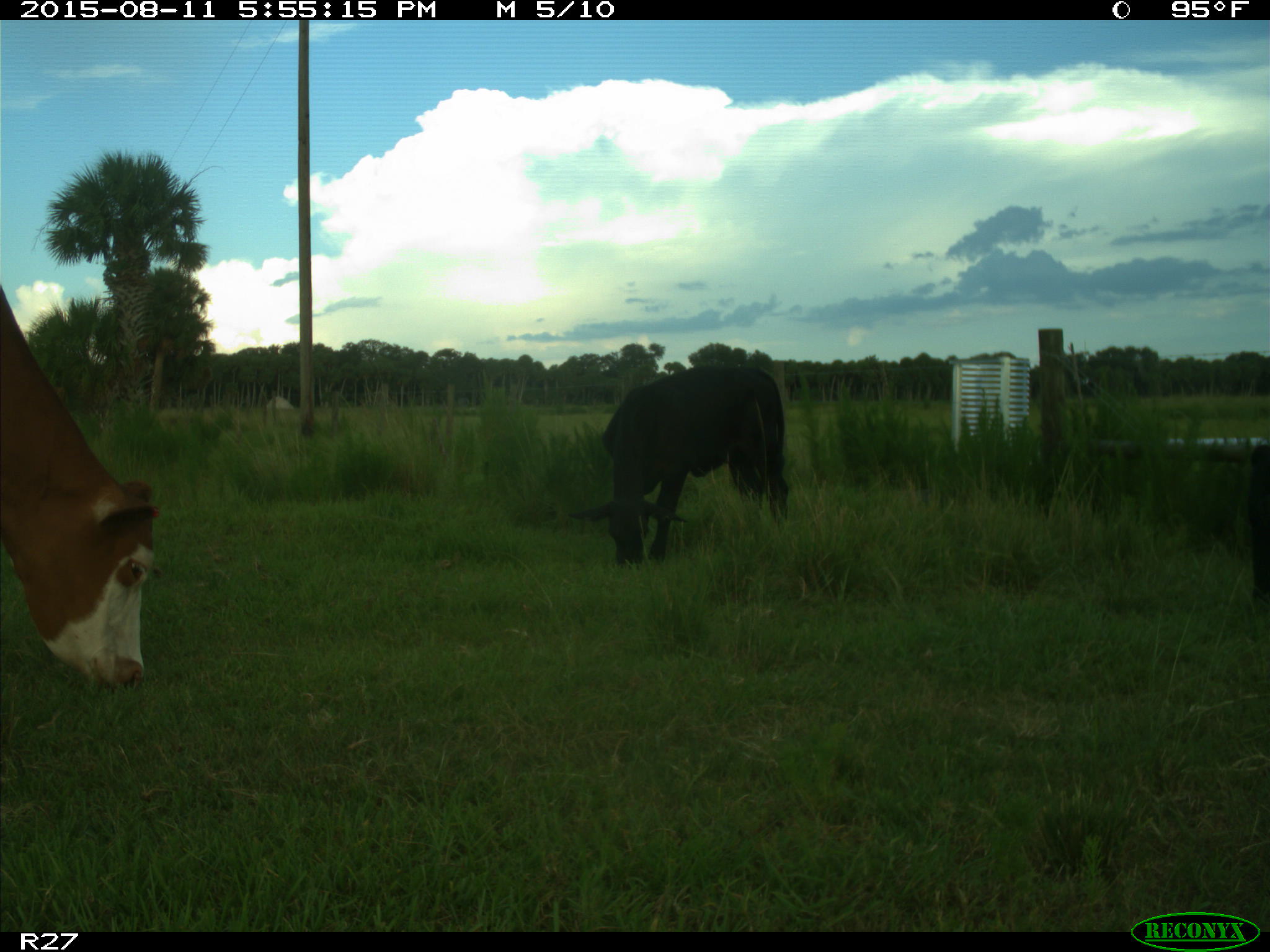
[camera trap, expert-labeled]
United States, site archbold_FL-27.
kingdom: Animalia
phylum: Chordata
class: Mammalia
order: Artiodactyla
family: Bovidae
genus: Bos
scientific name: Bos taurus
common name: domestic cow